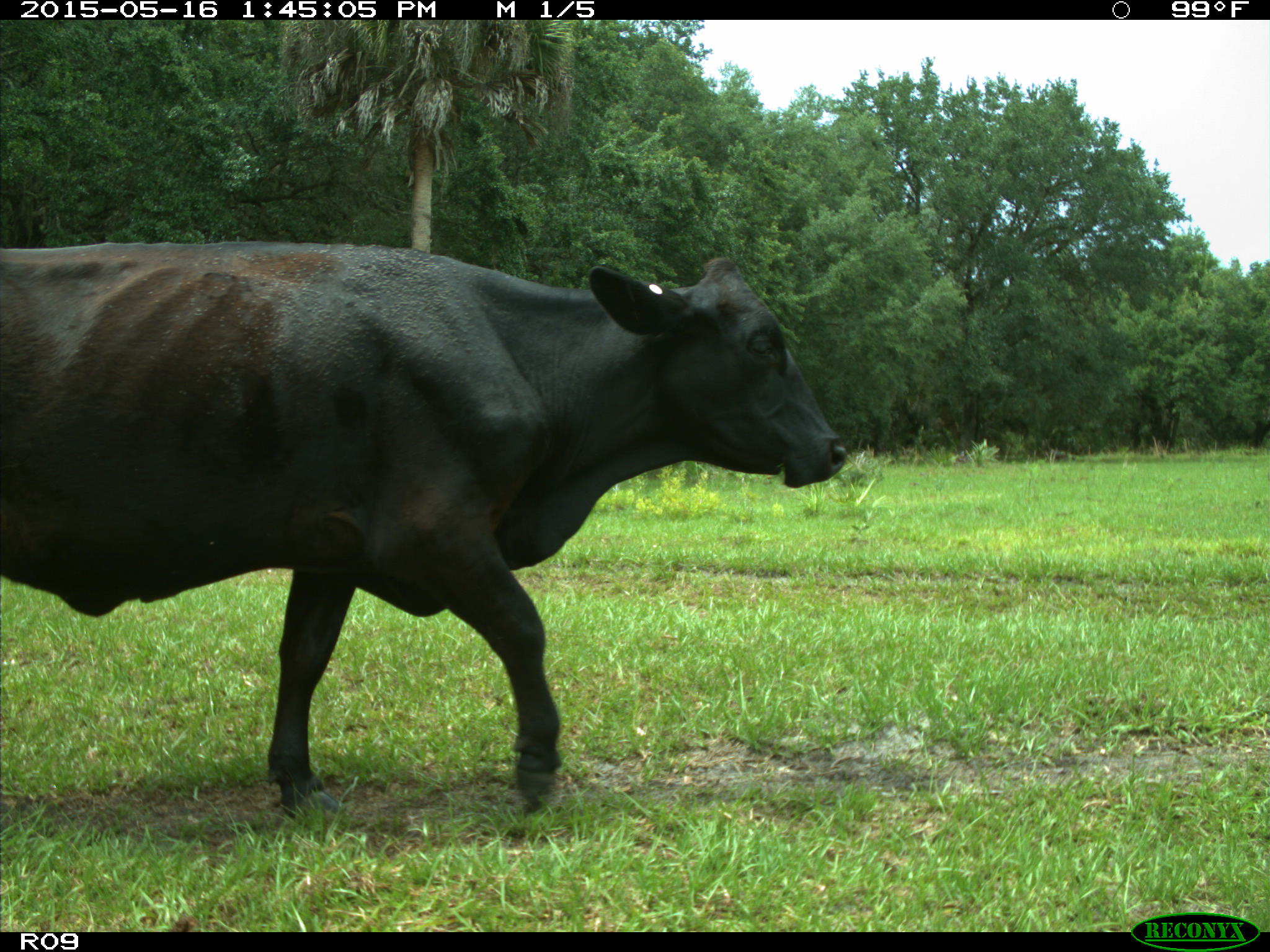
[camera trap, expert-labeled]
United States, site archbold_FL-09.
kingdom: Animalia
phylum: Chordata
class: Mammalia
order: Artiodactyla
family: Bovidae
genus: Bos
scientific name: Bos taurus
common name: domestic cow